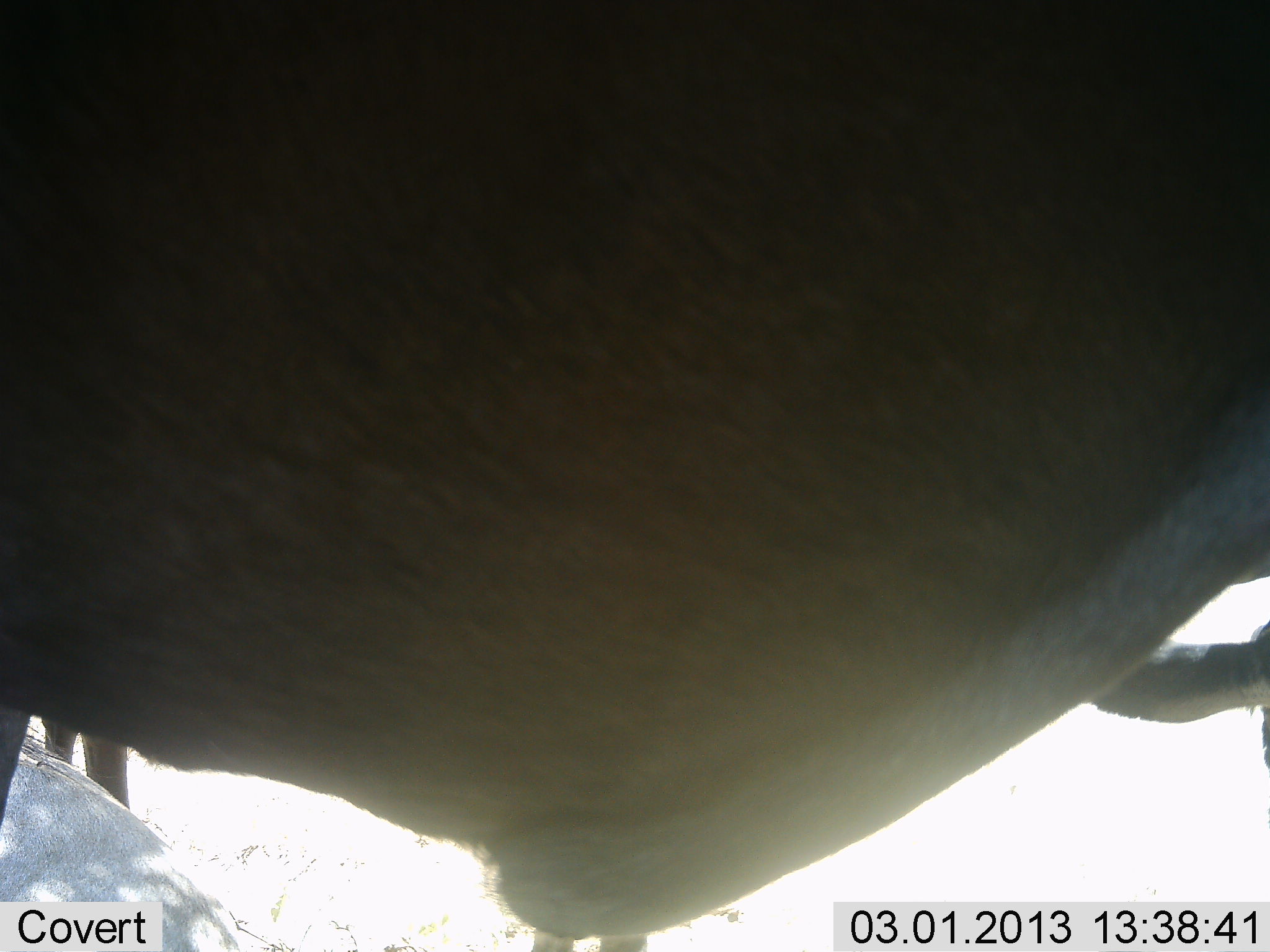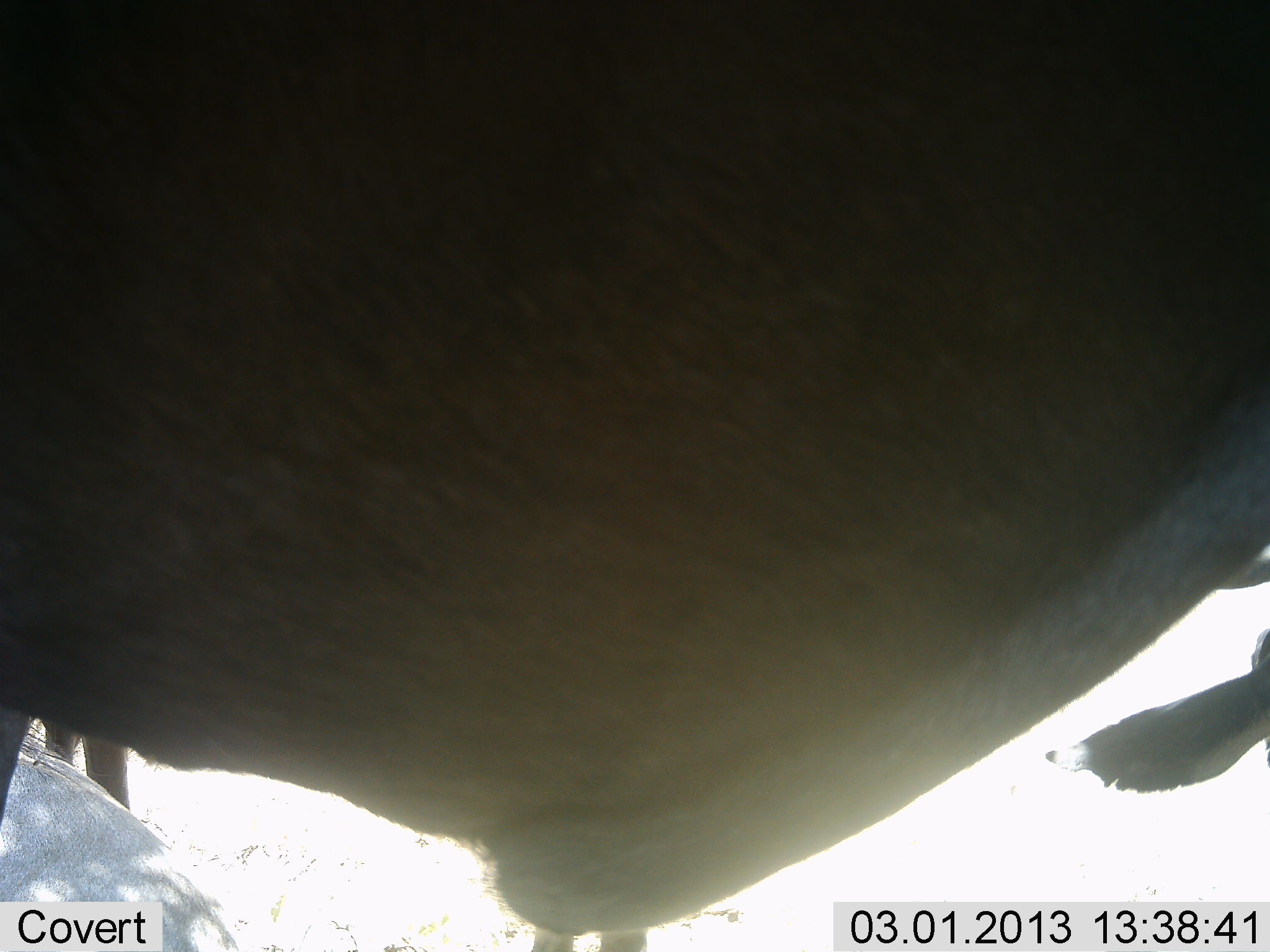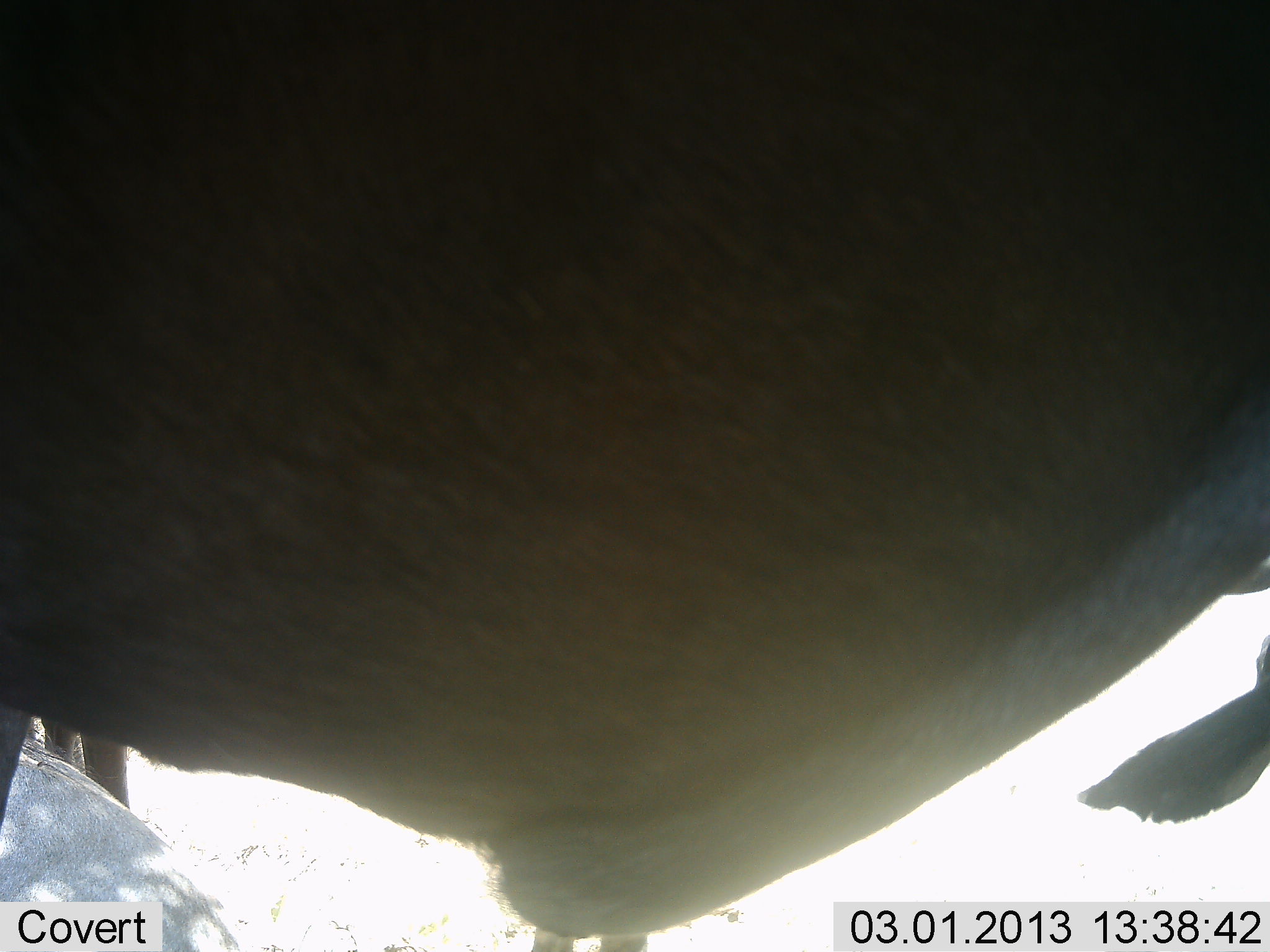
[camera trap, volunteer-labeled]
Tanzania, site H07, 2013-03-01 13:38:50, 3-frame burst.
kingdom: Animalia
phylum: Chordata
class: Mammalia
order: Artiodactyla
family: Bovidae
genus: Connochaetes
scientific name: Connochaetes taurinus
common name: blue wildebeest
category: wildebeest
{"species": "wildebeest (blue wildebeest) (Connochaetes taurinus)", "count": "3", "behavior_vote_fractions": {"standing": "71%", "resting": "64%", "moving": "0%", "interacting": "0%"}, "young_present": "0%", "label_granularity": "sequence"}